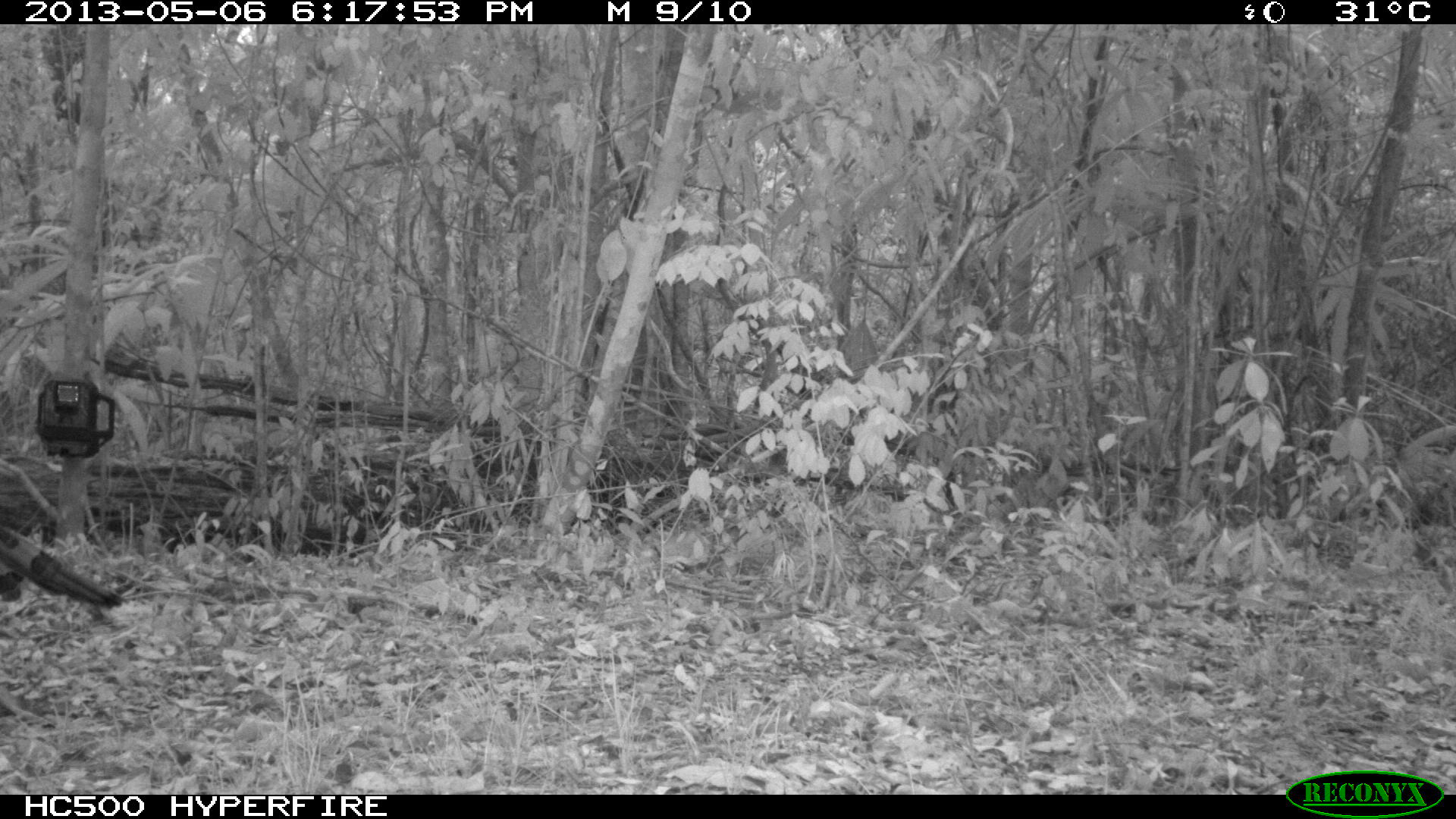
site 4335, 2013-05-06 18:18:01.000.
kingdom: Animalia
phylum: Chordata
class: Aves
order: Galliformes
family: Phasianidae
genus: Meleagris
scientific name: Meleagris ocellata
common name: ocellated turkey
Meleagris ocellata (ocellated turkey), count 1, sex male.